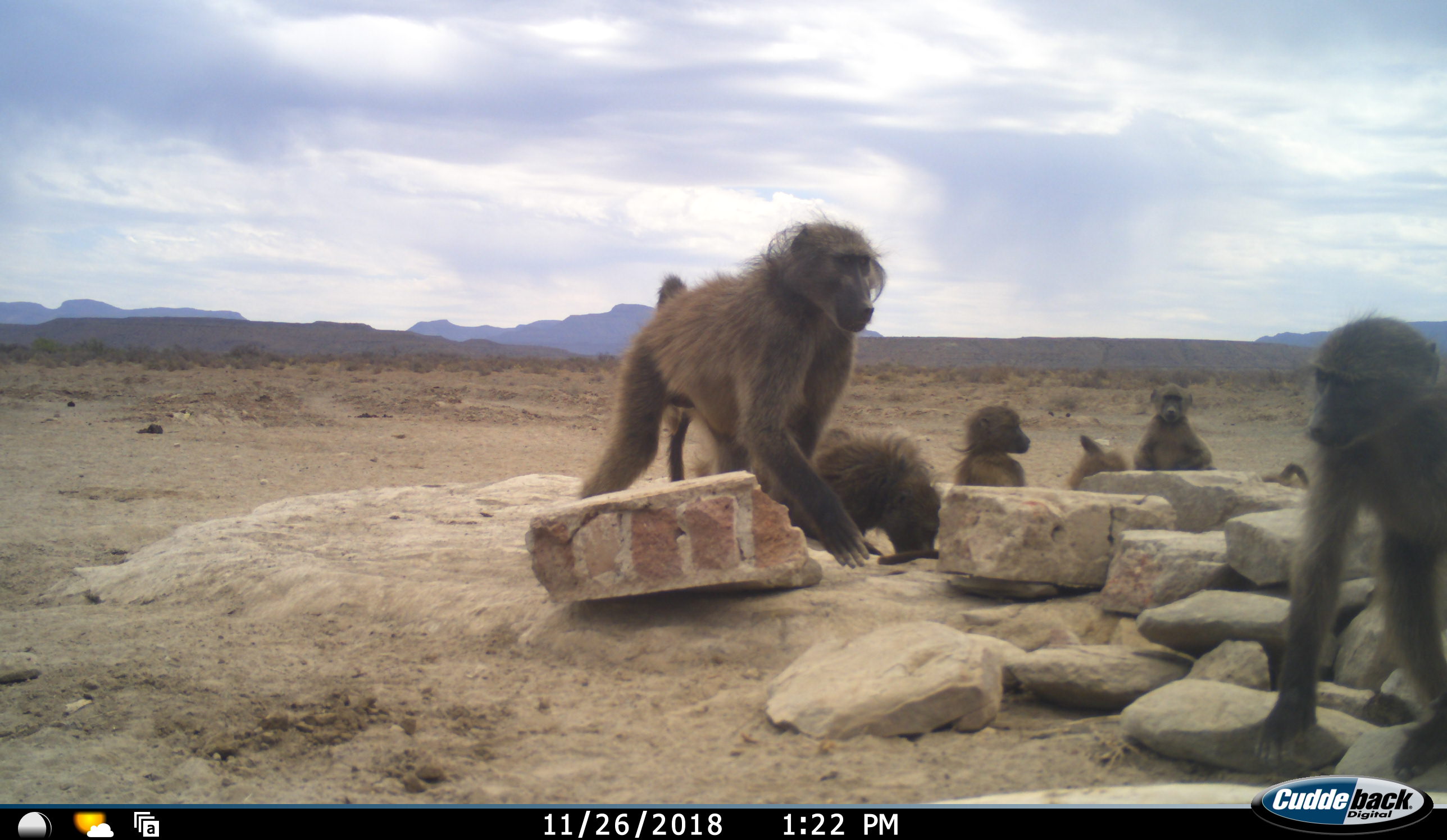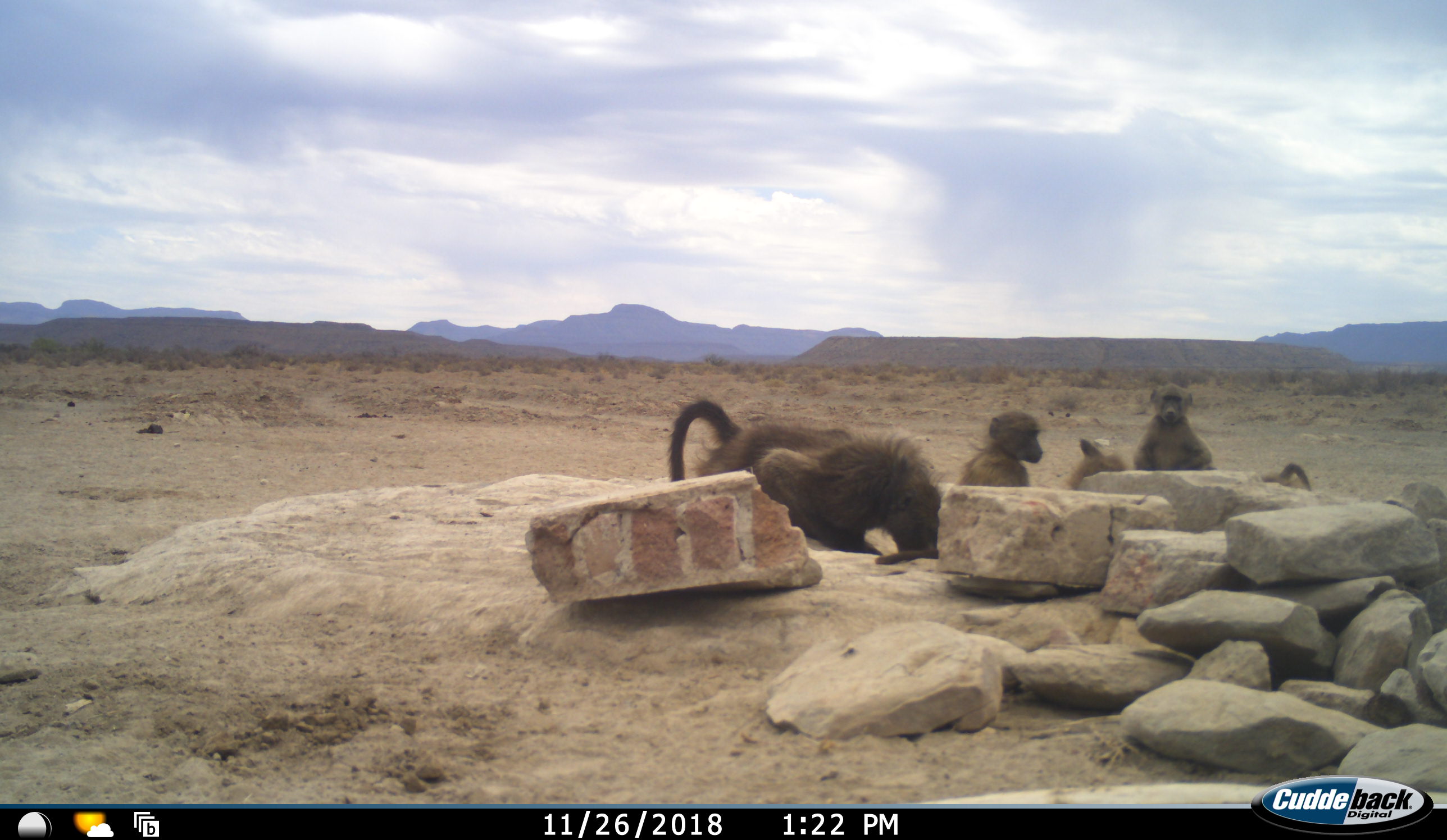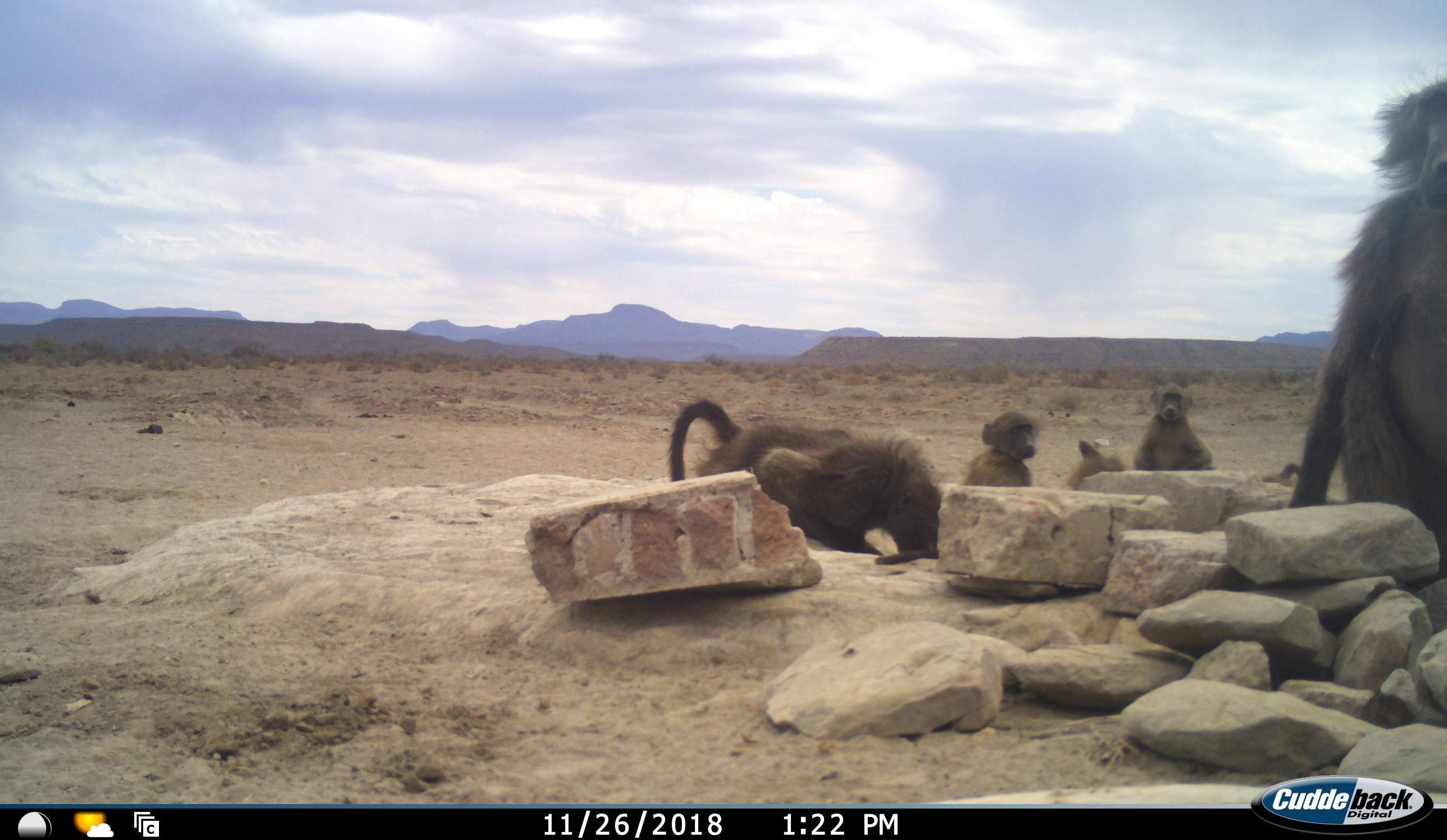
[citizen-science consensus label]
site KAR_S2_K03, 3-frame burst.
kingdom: Animalia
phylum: Chordata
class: Mammalia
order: Primates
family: Cercopithecidae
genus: Papio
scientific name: Papio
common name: baboon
Baboon (Papio), count 8. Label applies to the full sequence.